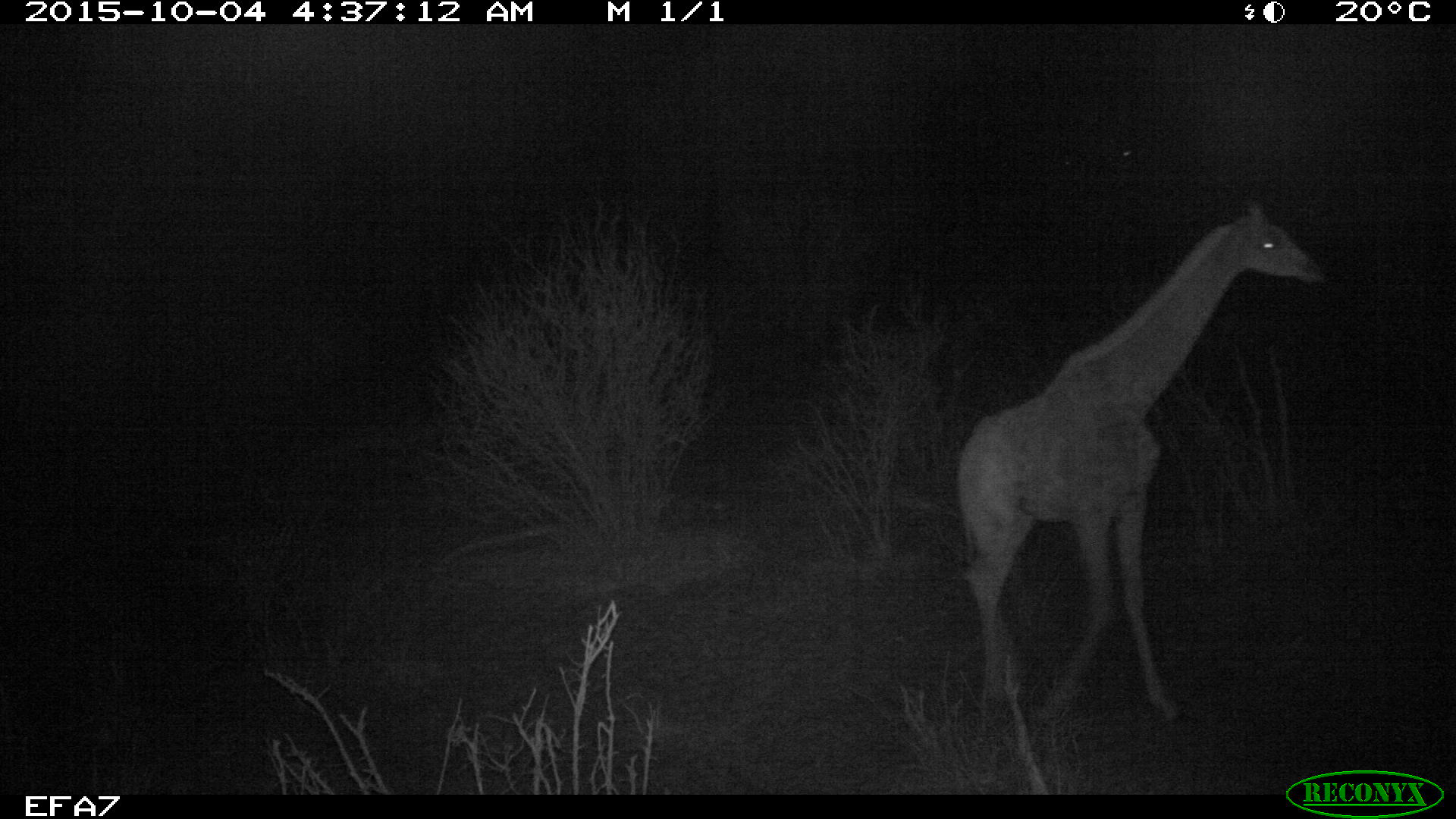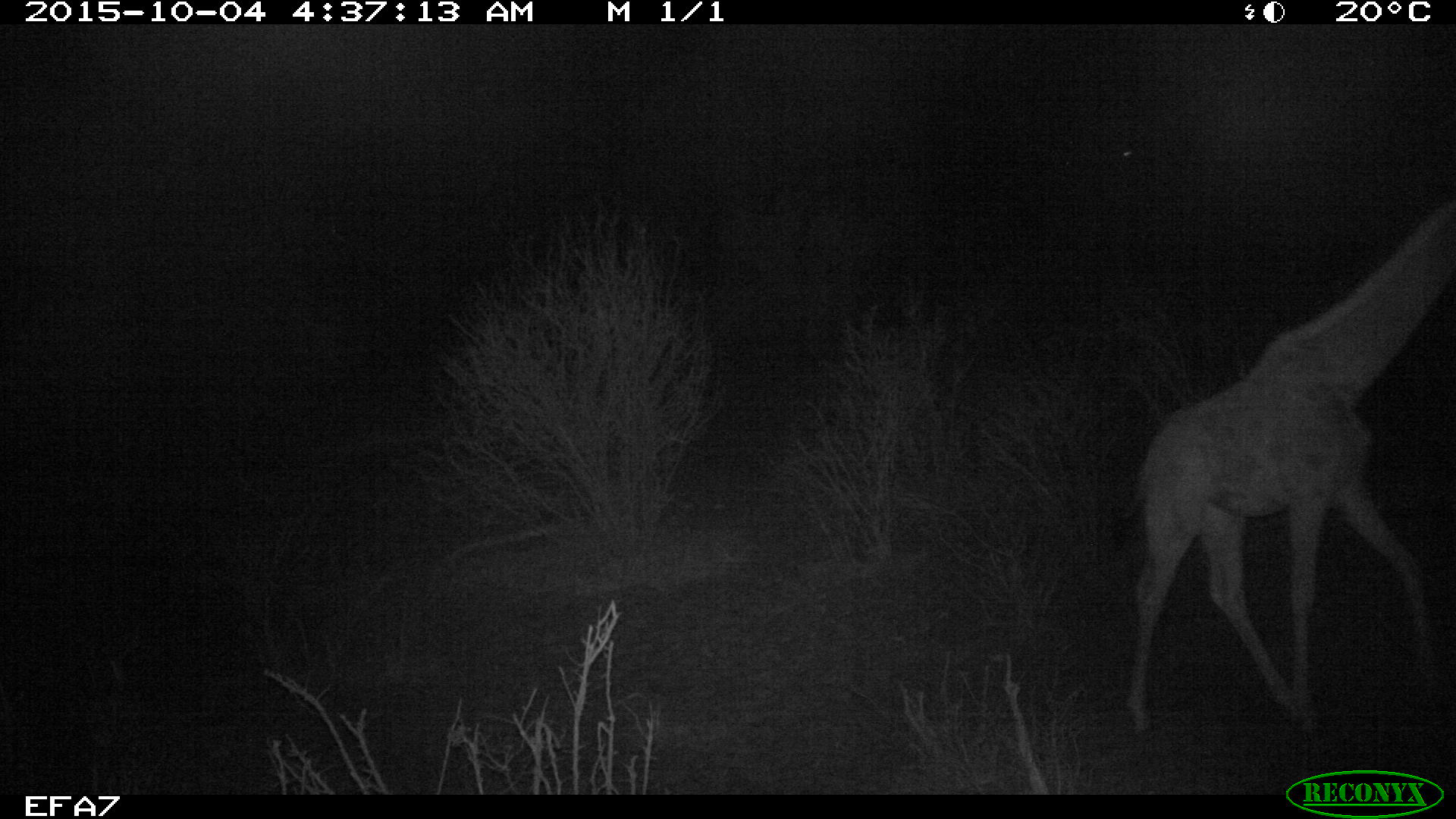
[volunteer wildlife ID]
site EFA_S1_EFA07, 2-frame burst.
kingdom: Animalia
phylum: Chordata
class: Mammalia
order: Artiodactyla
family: Giraffidae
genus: Giraffa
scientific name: Giraffa camelopardalis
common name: giraffe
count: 1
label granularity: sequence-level